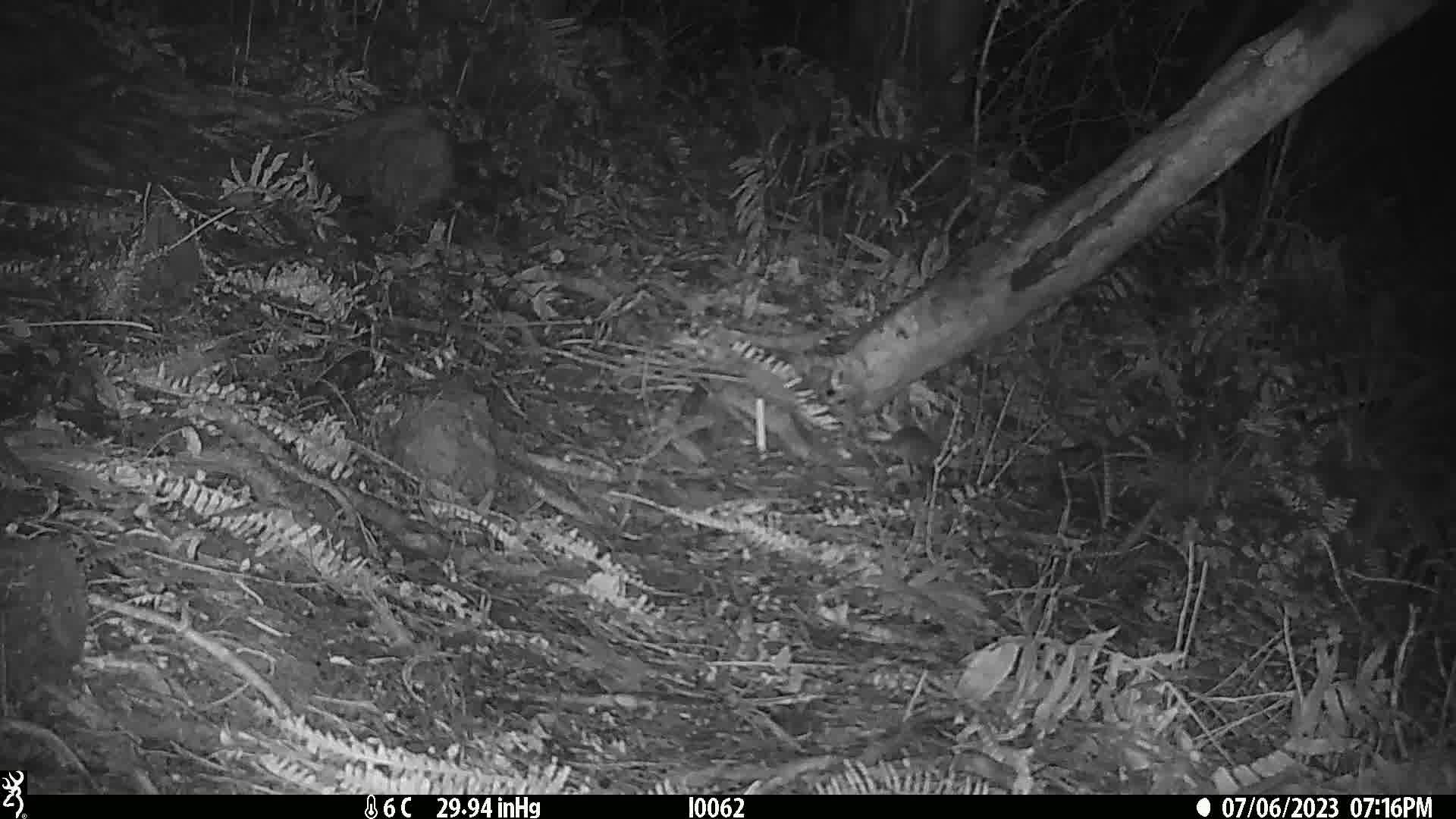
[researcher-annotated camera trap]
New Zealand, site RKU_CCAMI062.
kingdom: Animalia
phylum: Chordata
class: Mammalia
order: Rodentia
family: Muridae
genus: Rattus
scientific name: Rattus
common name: rat